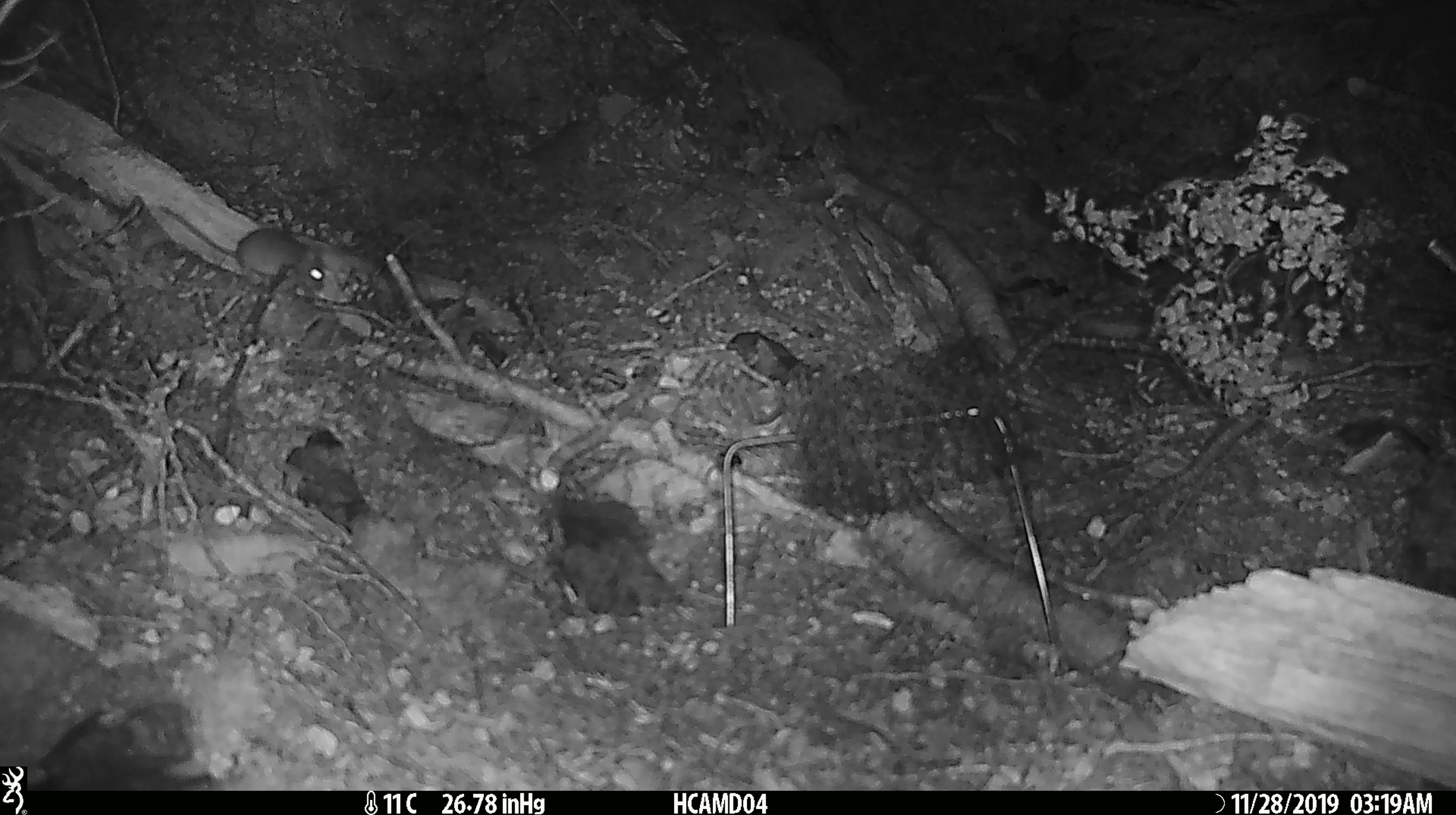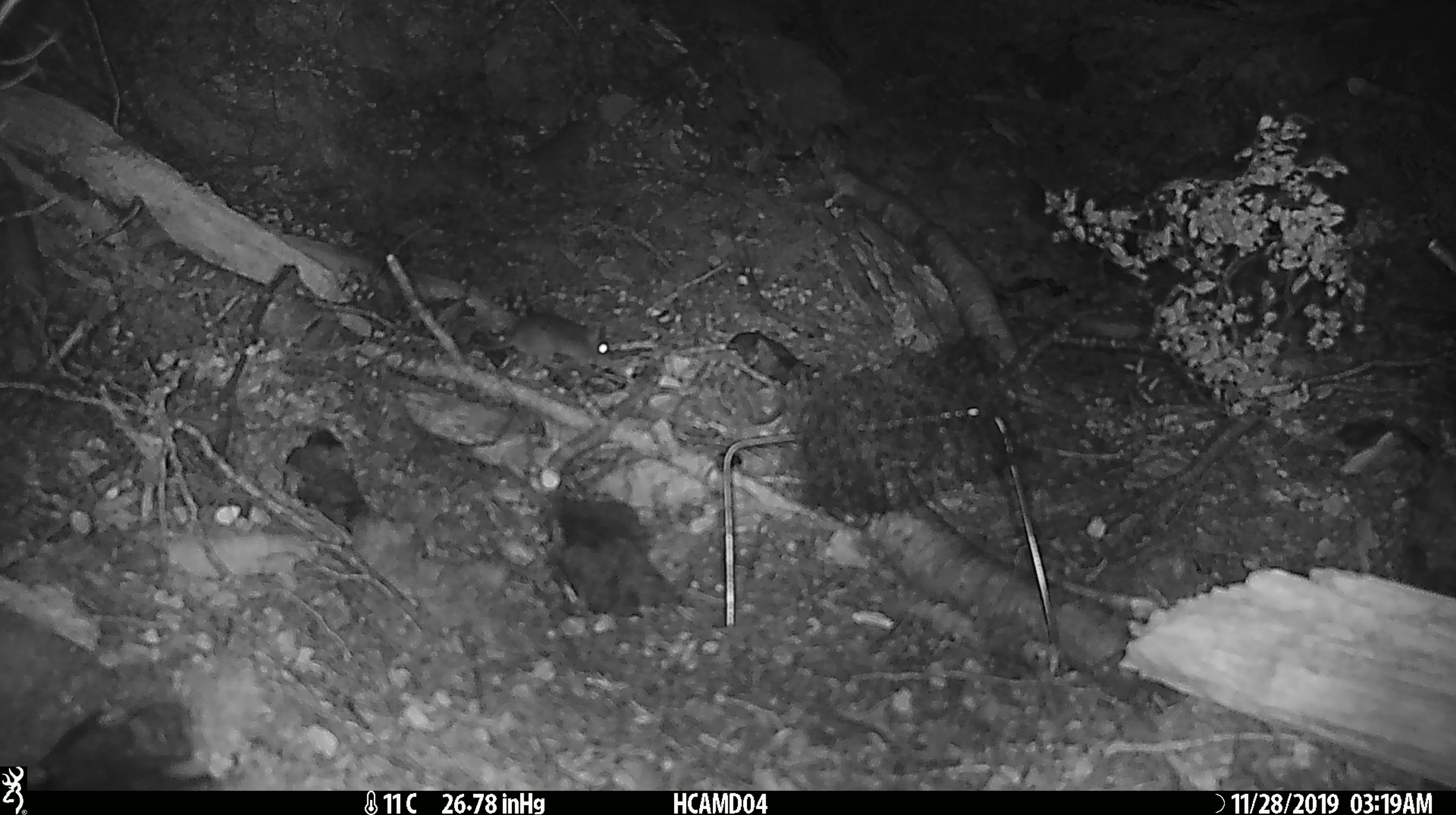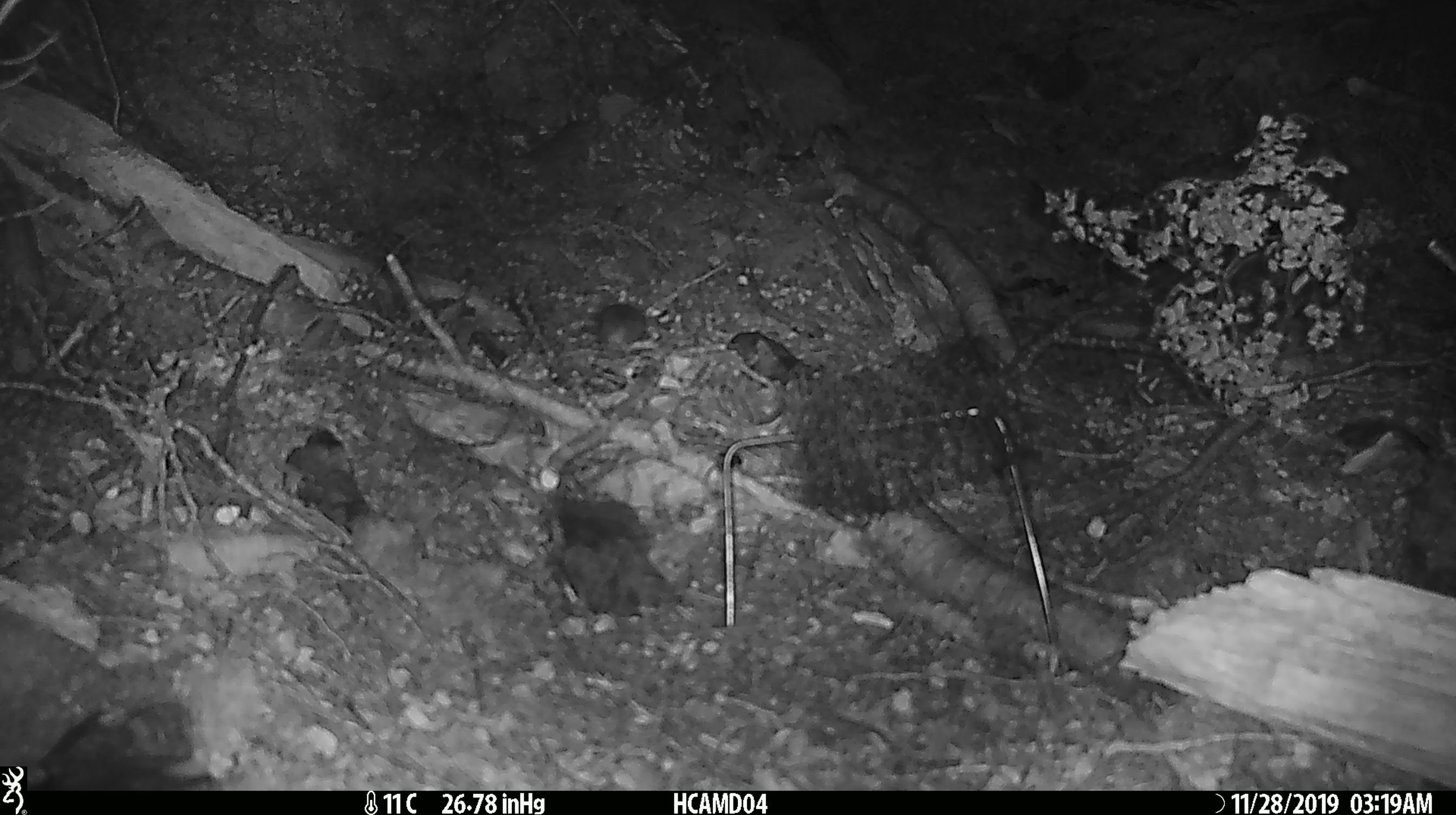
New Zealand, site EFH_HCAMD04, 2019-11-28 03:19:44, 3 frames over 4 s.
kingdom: Animalia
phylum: Chordata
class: Mammalia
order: Rodentia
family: Muridae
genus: Mus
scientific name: Mus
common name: mouse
Mouse (Mus).